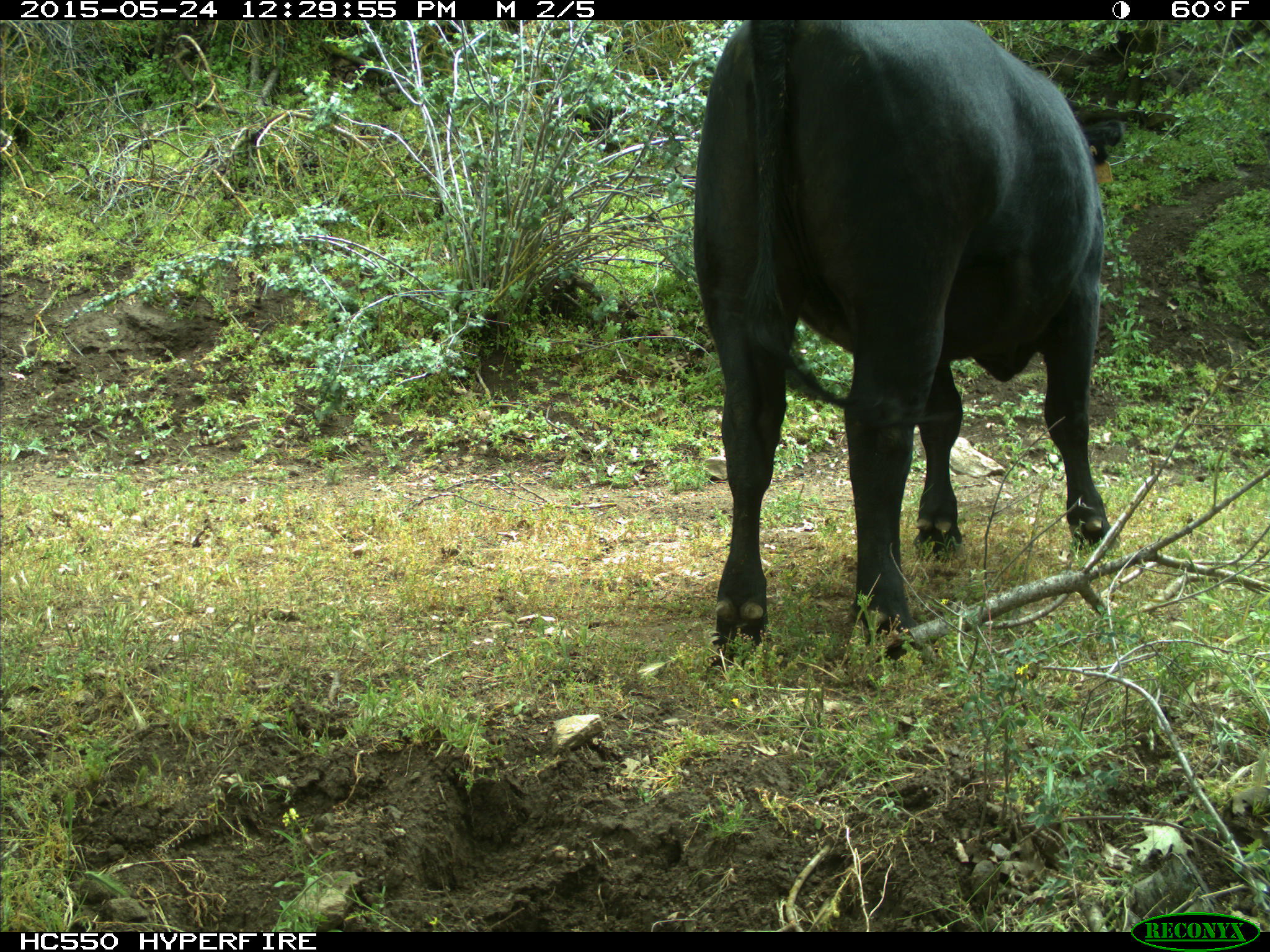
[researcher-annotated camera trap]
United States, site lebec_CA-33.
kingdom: Animalia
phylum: Chordata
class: Mammalia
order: Artiodactyla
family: Bovidae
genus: Bos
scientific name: Bos taurus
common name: domestic cow